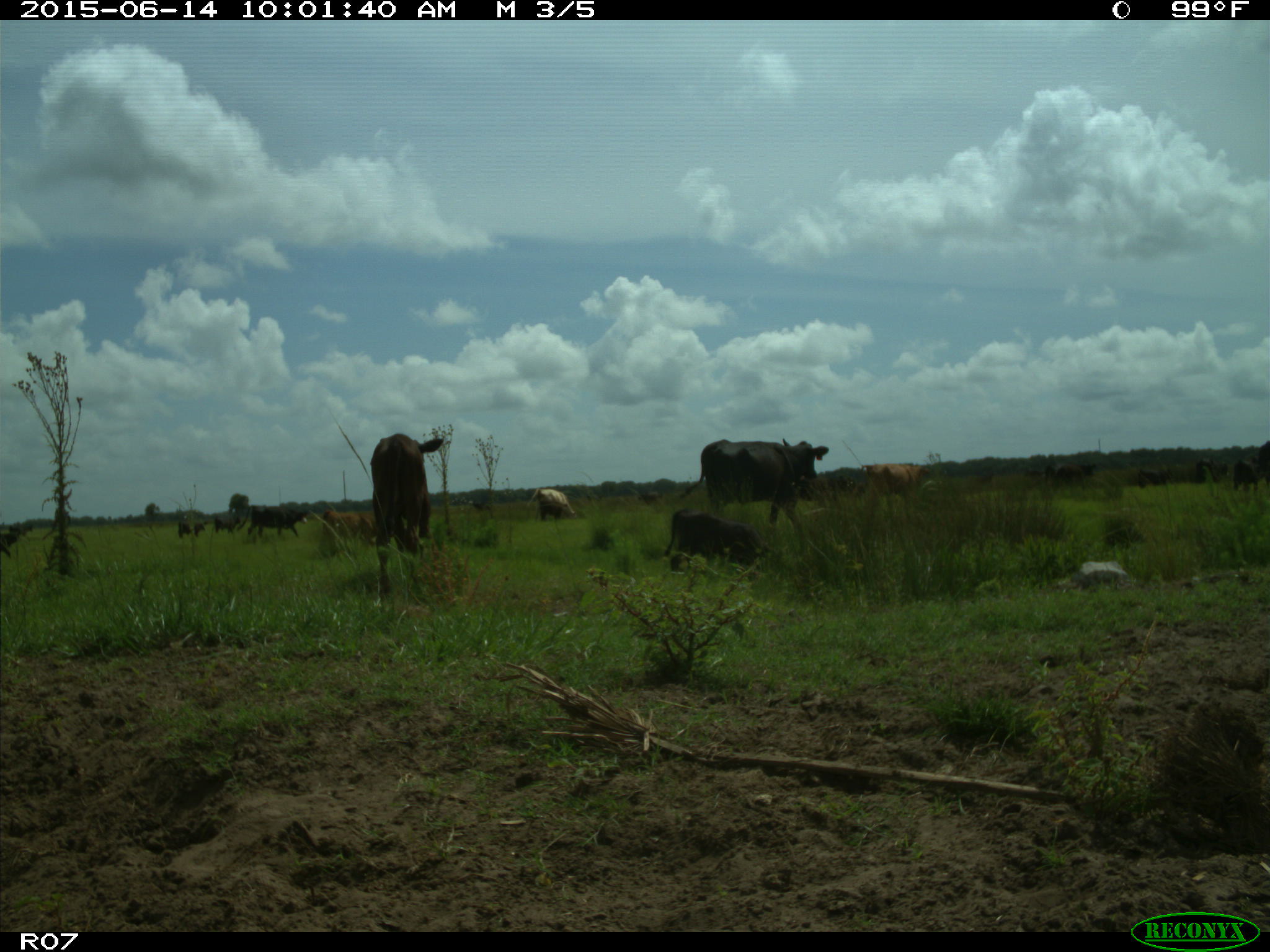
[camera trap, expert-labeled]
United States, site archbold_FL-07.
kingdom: Animalia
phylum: Chordata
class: Mammalia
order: Artiodactyla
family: Bovidae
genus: Bos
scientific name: Bos taurus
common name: domestic cow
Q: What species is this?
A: Bos taurus (domestic cow).